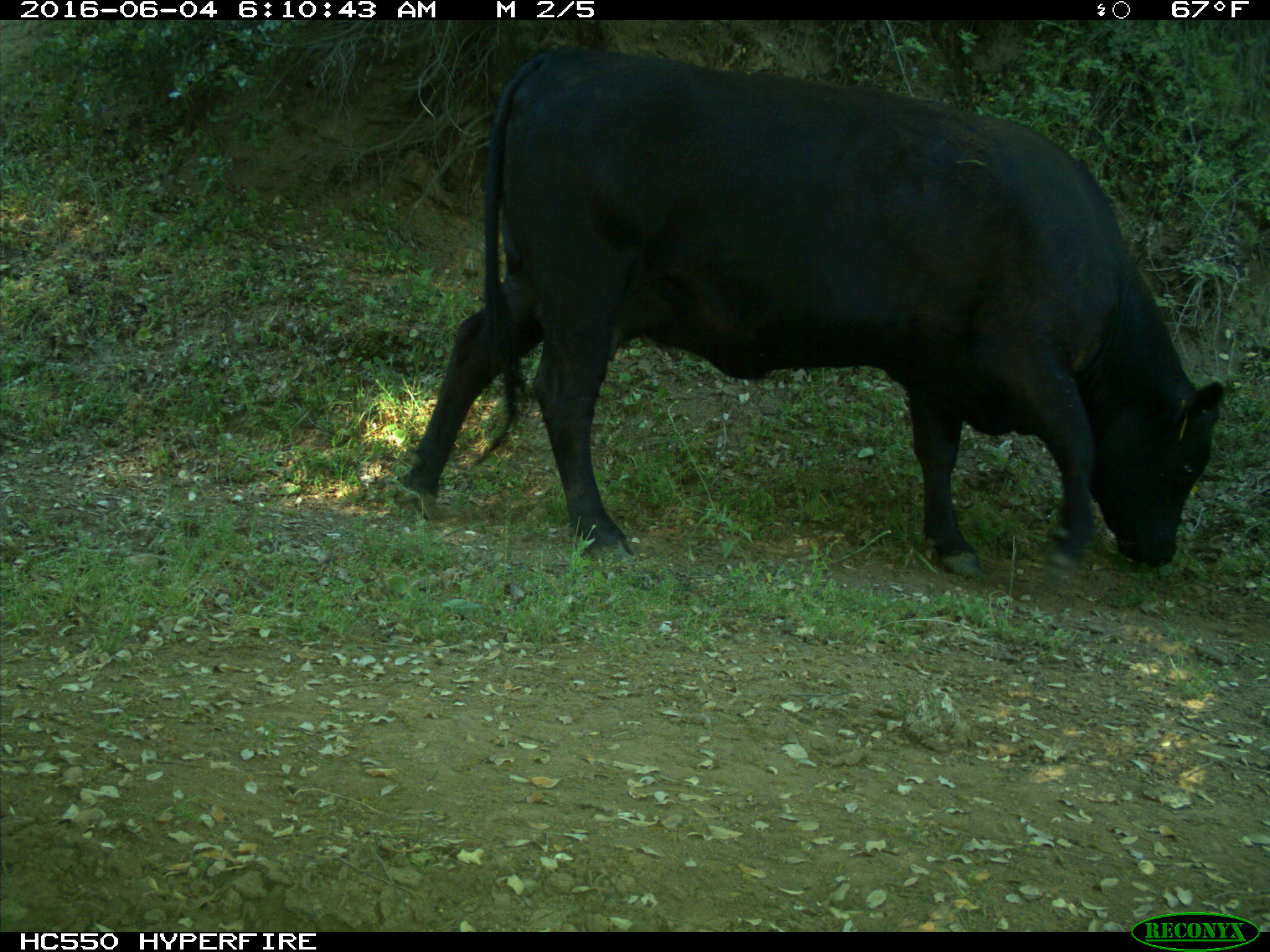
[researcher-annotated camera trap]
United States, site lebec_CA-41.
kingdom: Animalia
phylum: Chordata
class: Mammalia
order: Artiodactyla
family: Bovidae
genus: Bos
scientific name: Bos taurus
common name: domestic cow